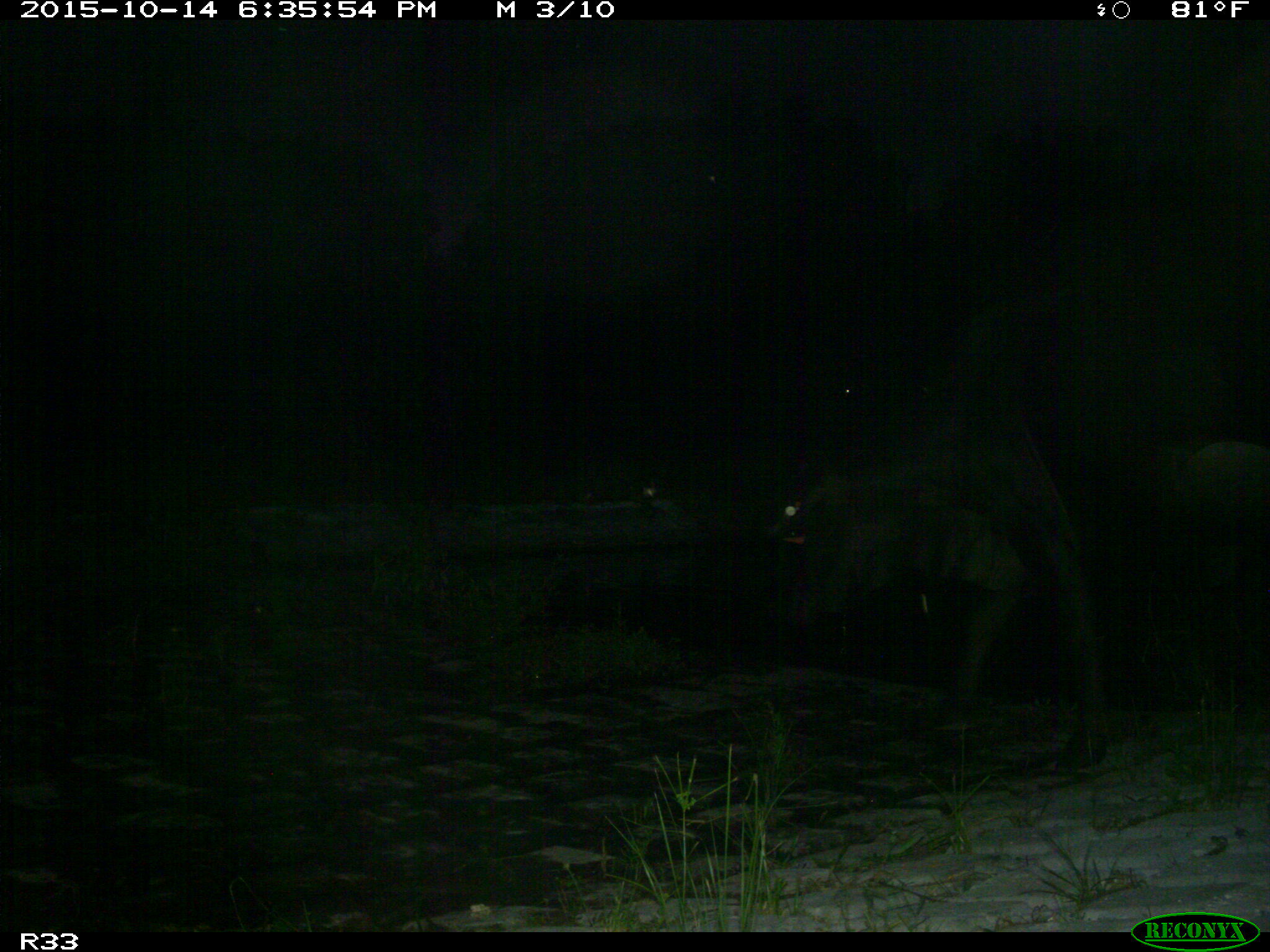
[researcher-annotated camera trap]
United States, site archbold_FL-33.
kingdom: Animalia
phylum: Chordata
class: Mammalia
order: Artiodactyla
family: Bovidae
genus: Bos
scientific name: Bos taurus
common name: domestic cow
Bos taurus (domestic cow).